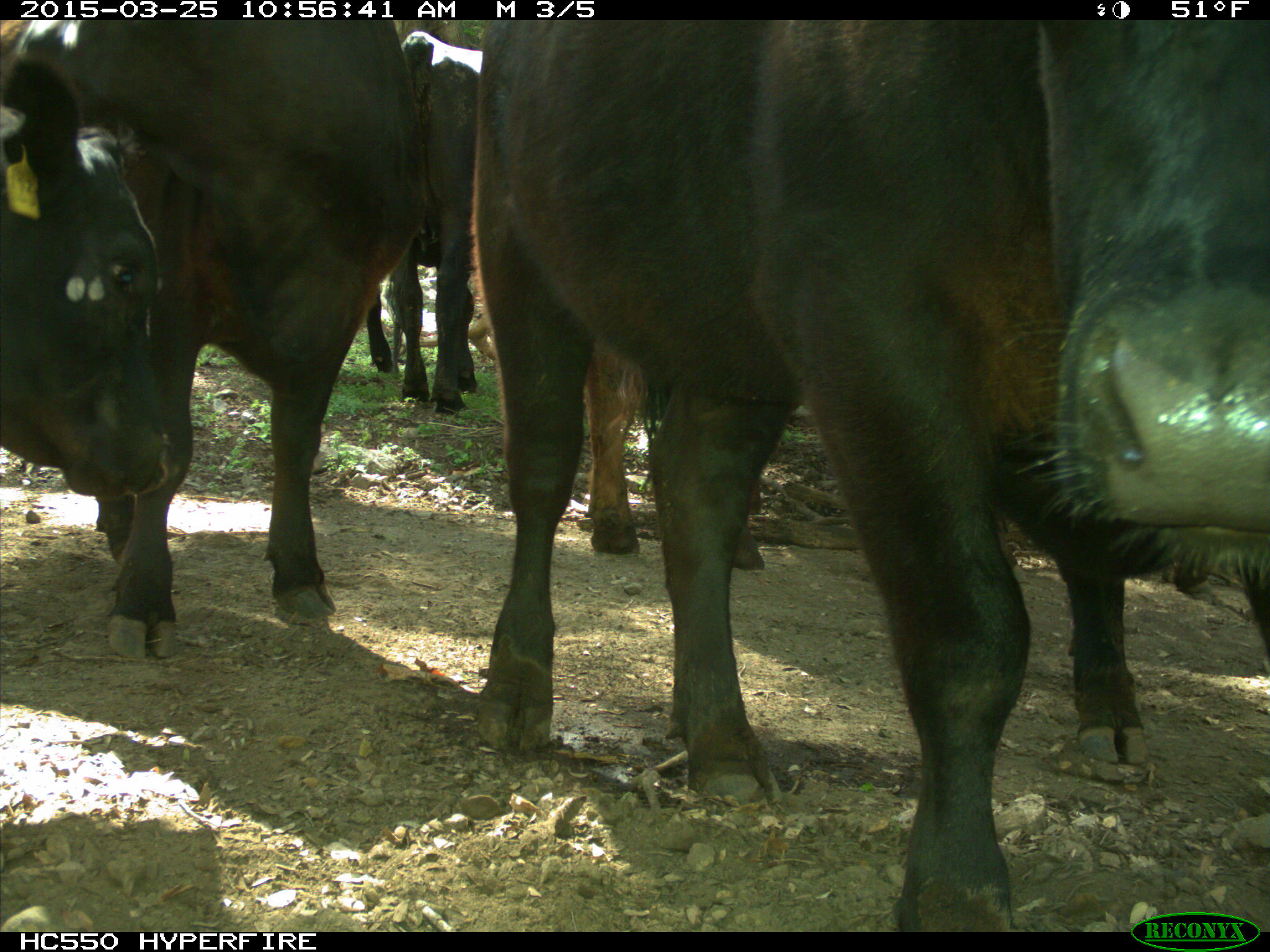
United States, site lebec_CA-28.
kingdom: Animalia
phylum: Chordata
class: Mammalia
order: Artiodactyla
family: Bovidae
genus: Bos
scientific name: Bos taurus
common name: domestic cow